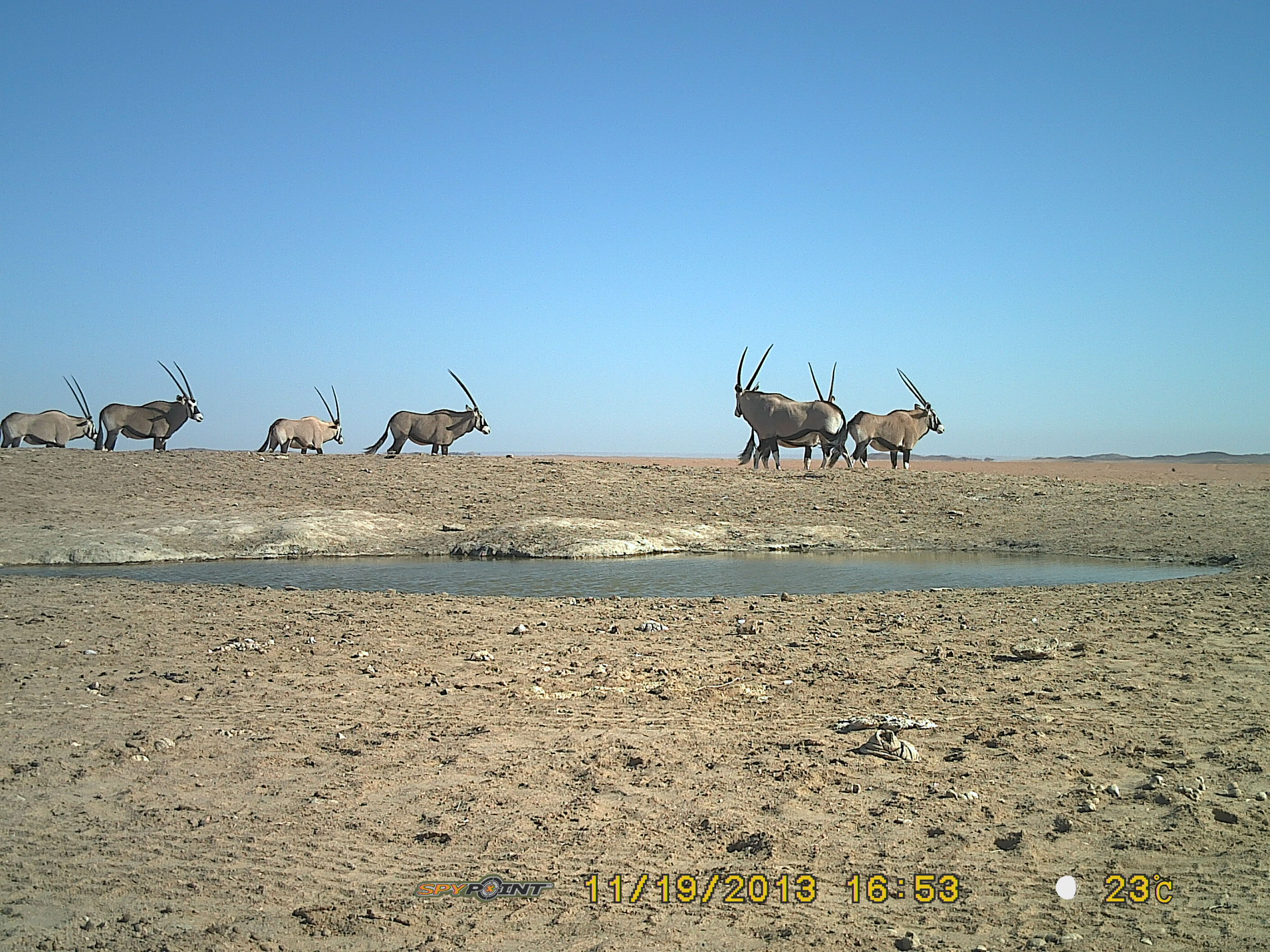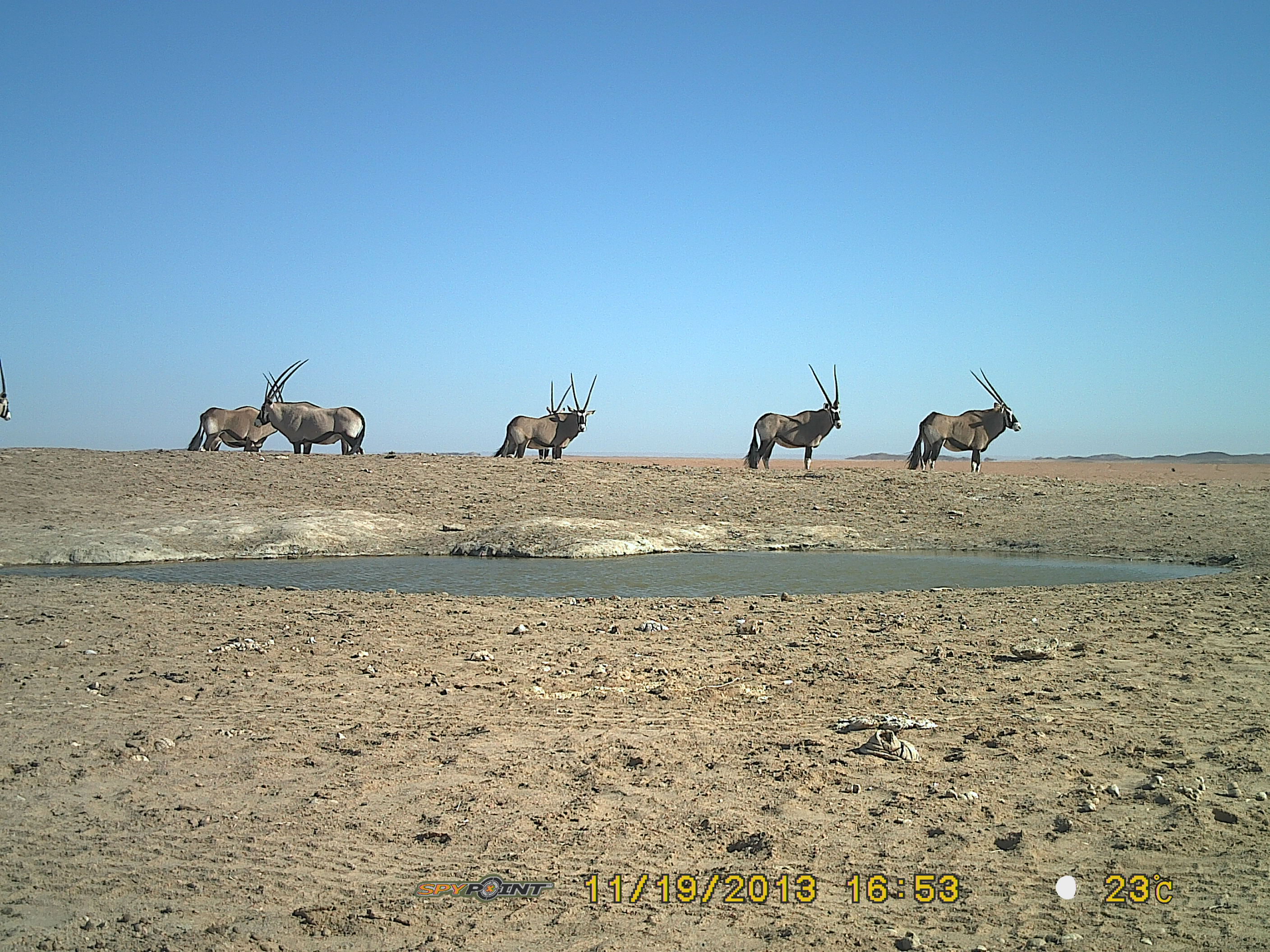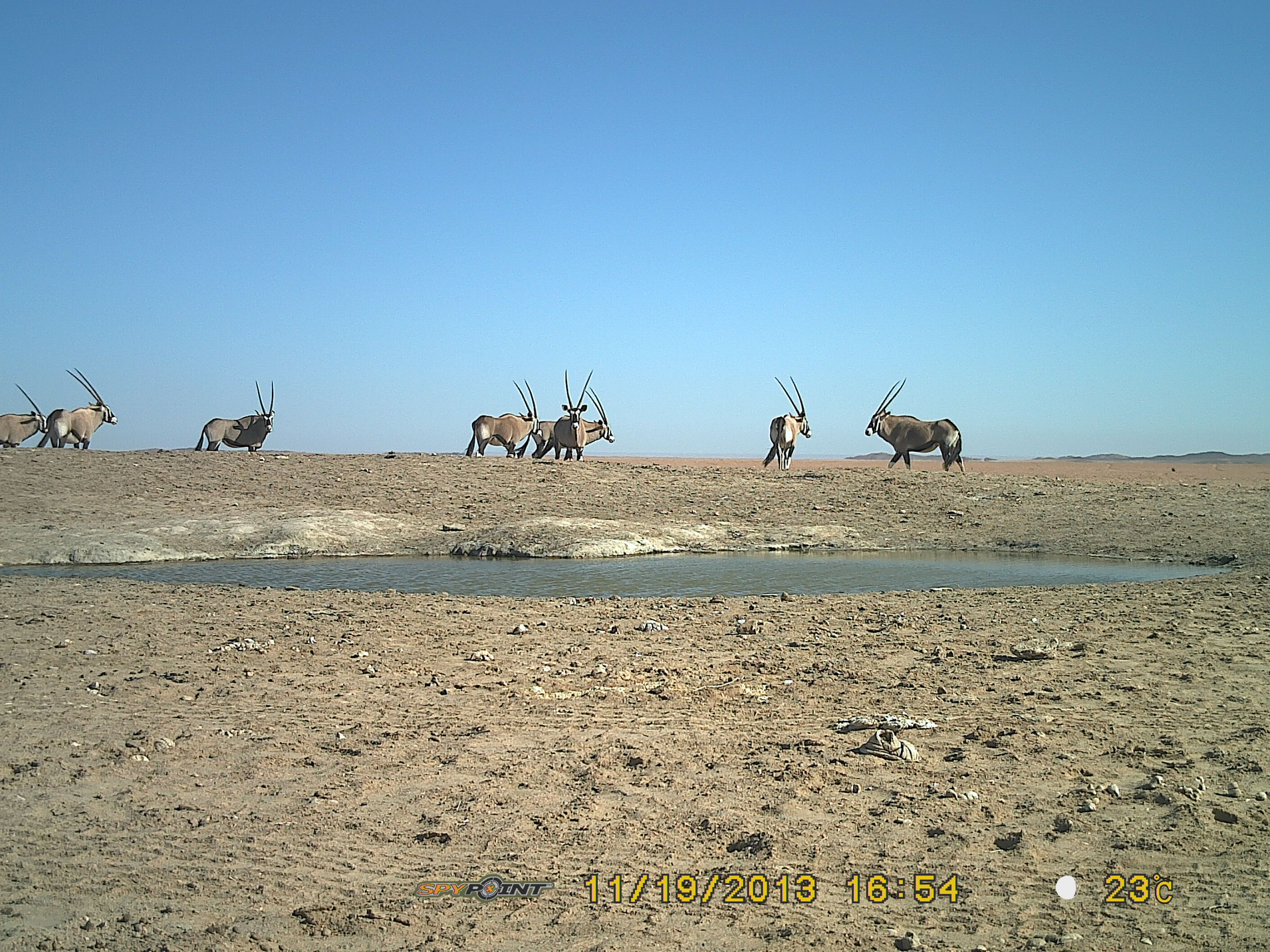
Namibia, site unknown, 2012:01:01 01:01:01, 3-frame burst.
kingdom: Animalia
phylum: Chordata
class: Mammalia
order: Artiodactyla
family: Bovidae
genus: Oryx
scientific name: Oryx gazella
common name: gemsbok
Oryx gazella (gemsbok).